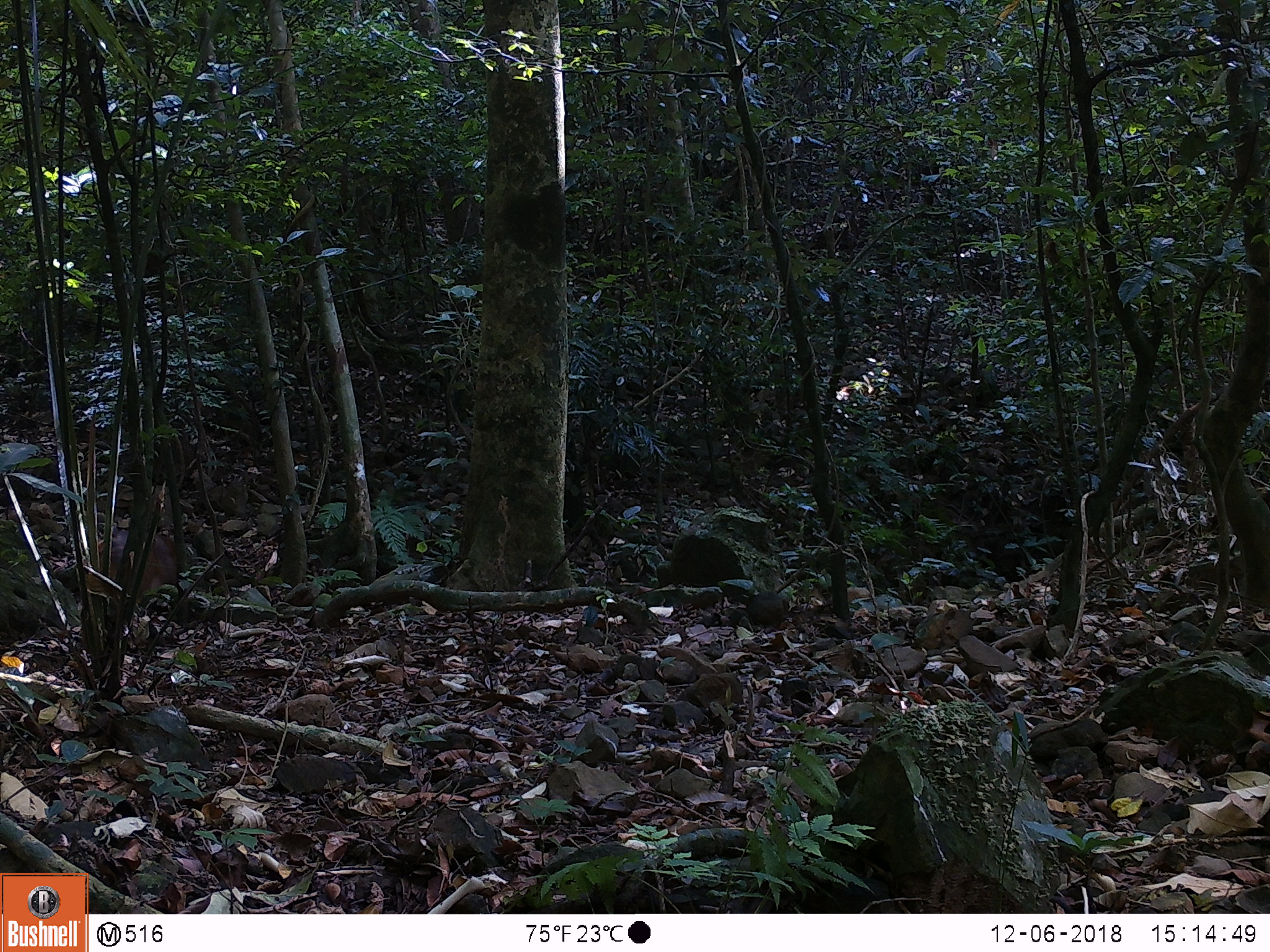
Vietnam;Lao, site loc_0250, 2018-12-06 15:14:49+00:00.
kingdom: Animalia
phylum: Chordata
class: Mammalia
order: Artiodactyla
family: Cervidae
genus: Muntiacus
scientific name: Muntiacus vuquangensis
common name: large-antlered muntjac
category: large antlered muntjac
Large antlered muntjac (large-antlered muntjac) (Muntiacus vuquangensis). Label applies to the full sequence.